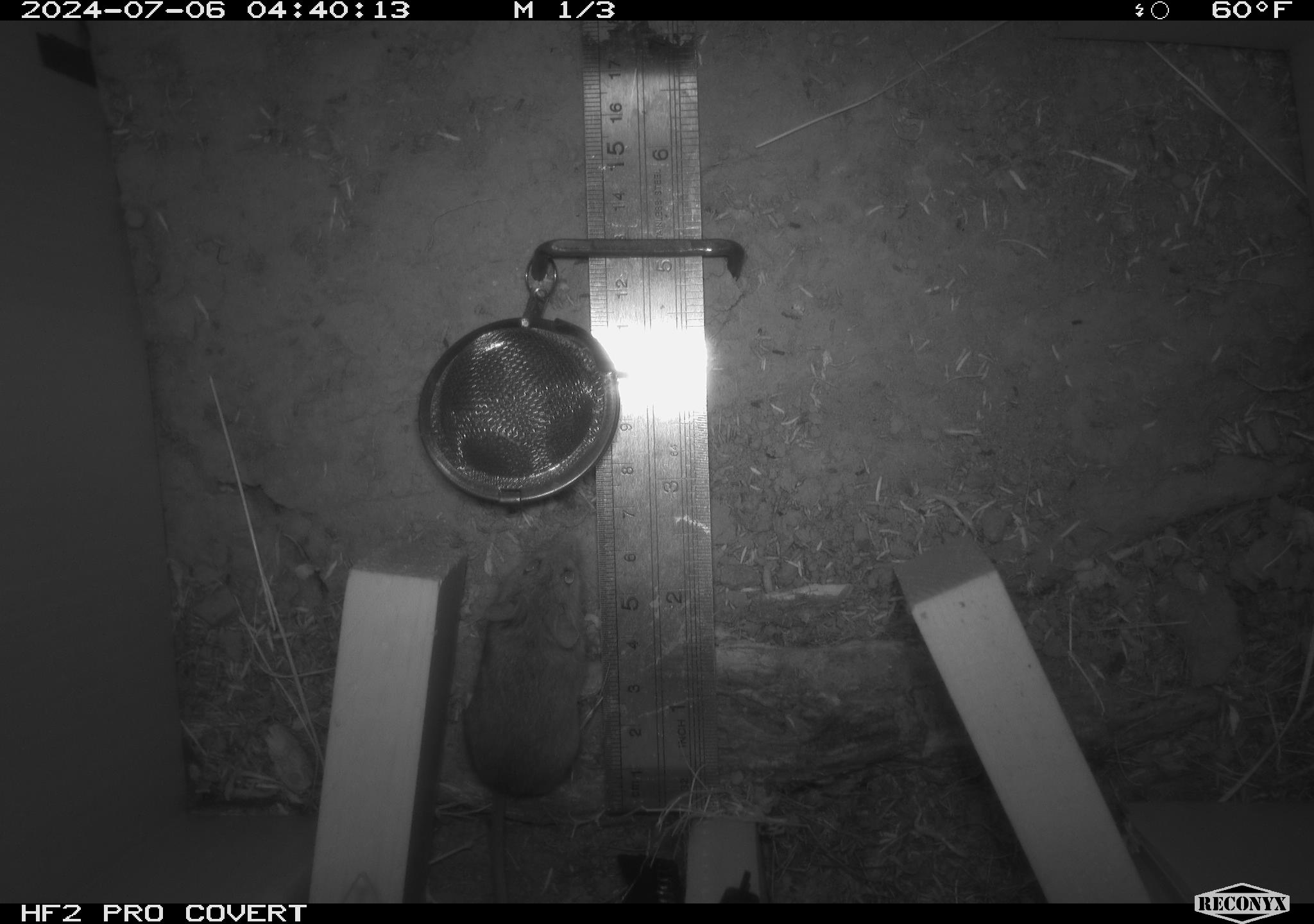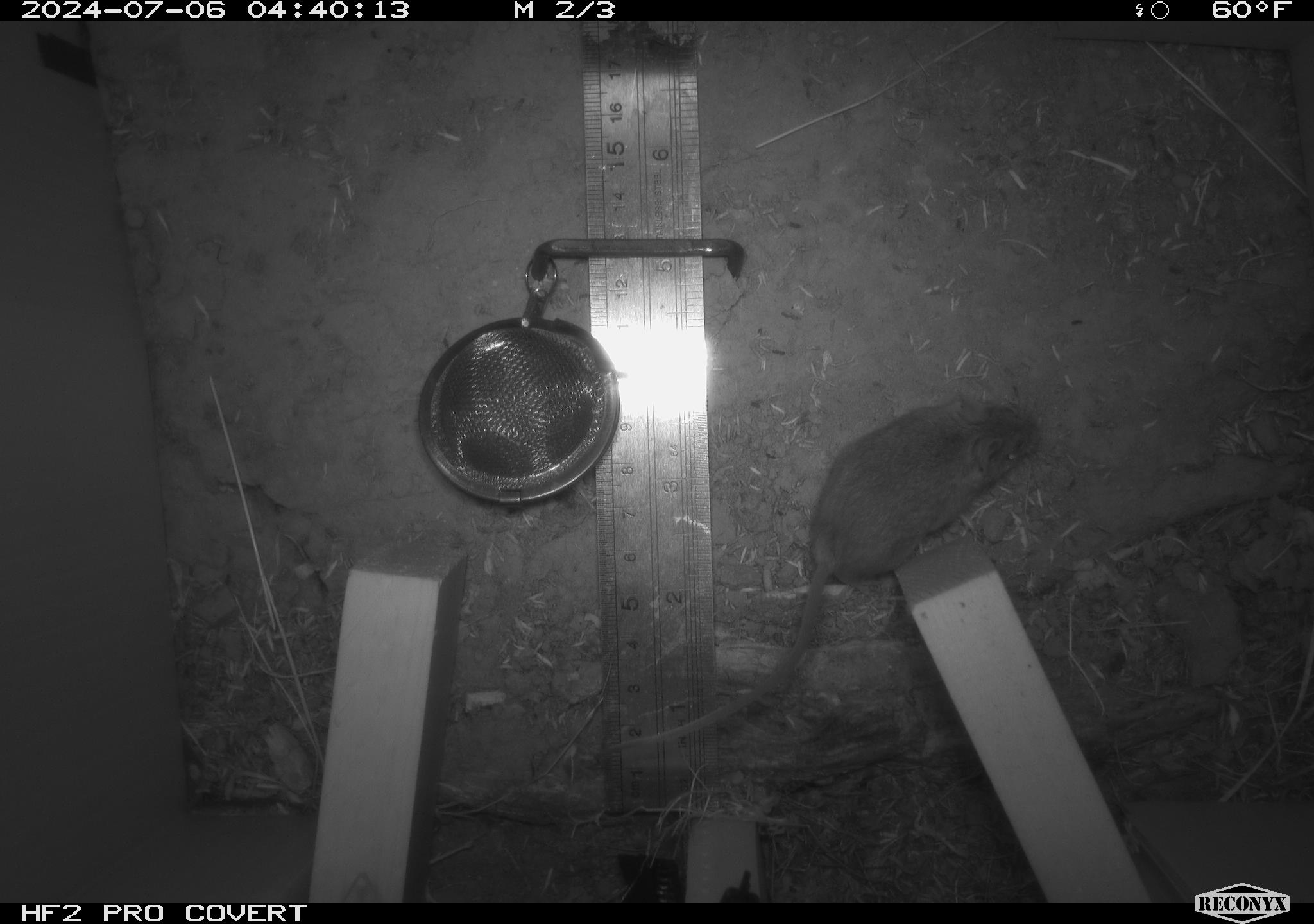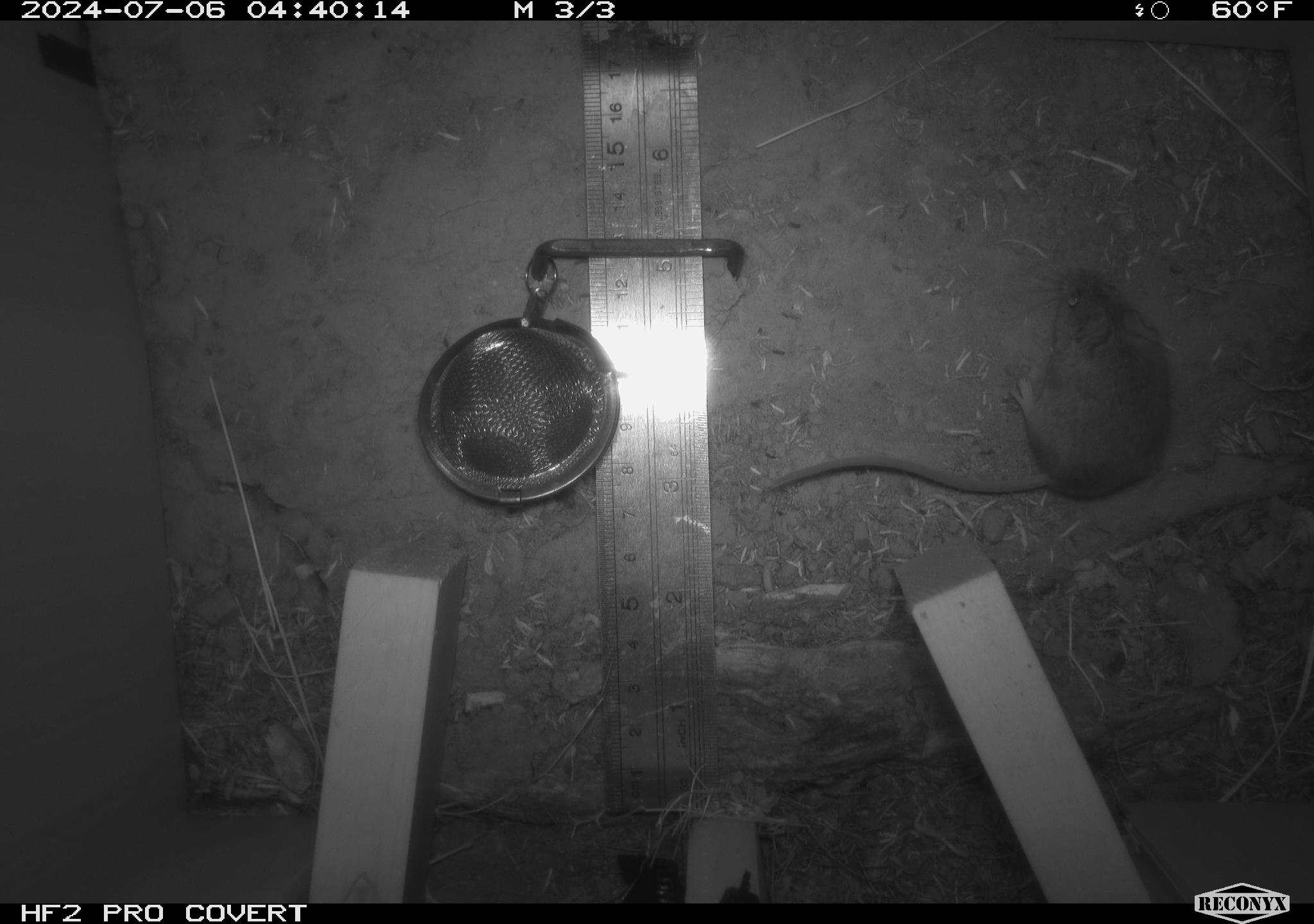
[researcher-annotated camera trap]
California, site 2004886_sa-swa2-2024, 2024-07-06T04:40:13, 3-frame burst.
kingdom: Animalia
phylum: Chordata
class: Mammalia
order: Rodentia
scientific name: Rodentia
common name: mouse species